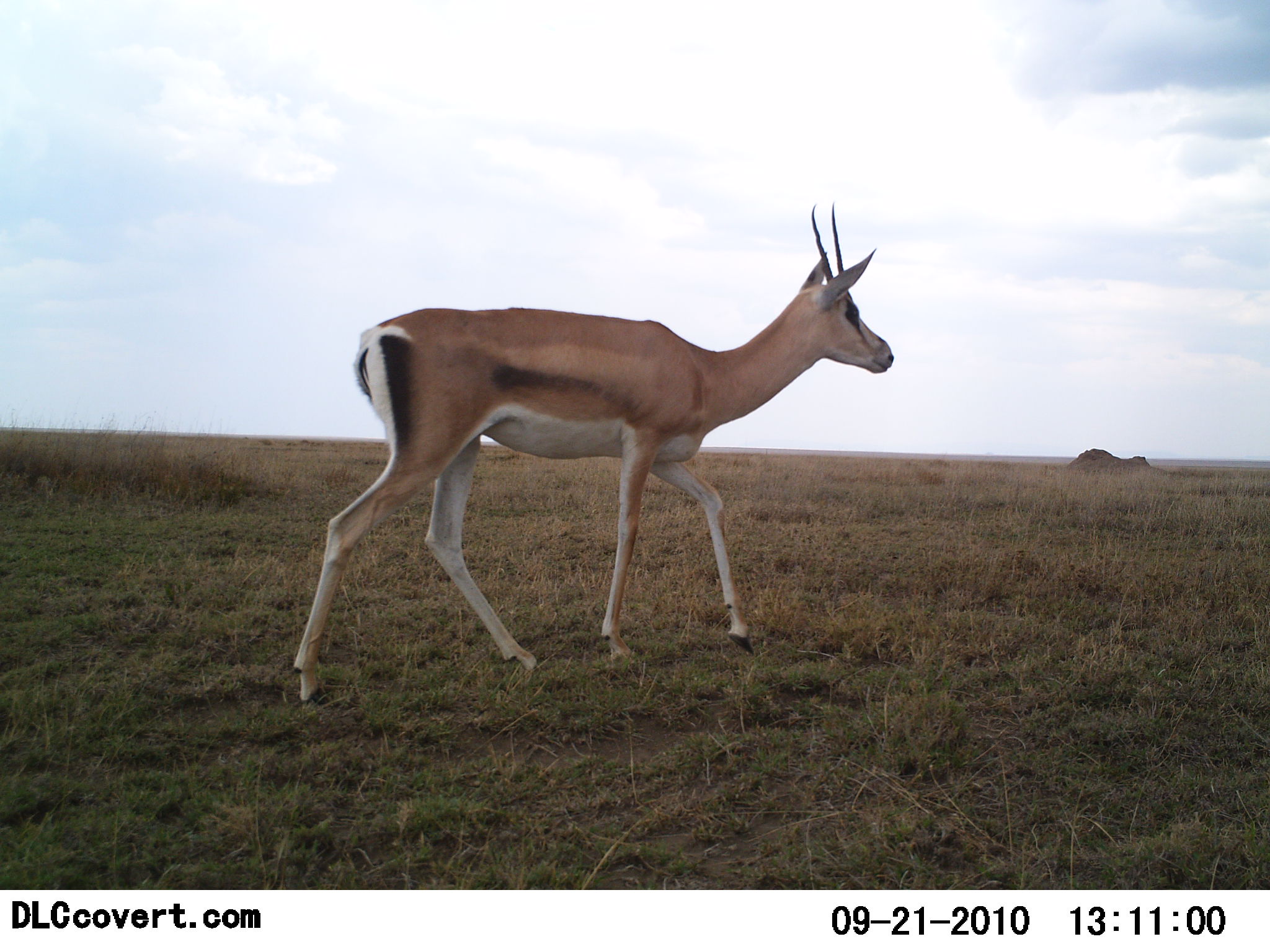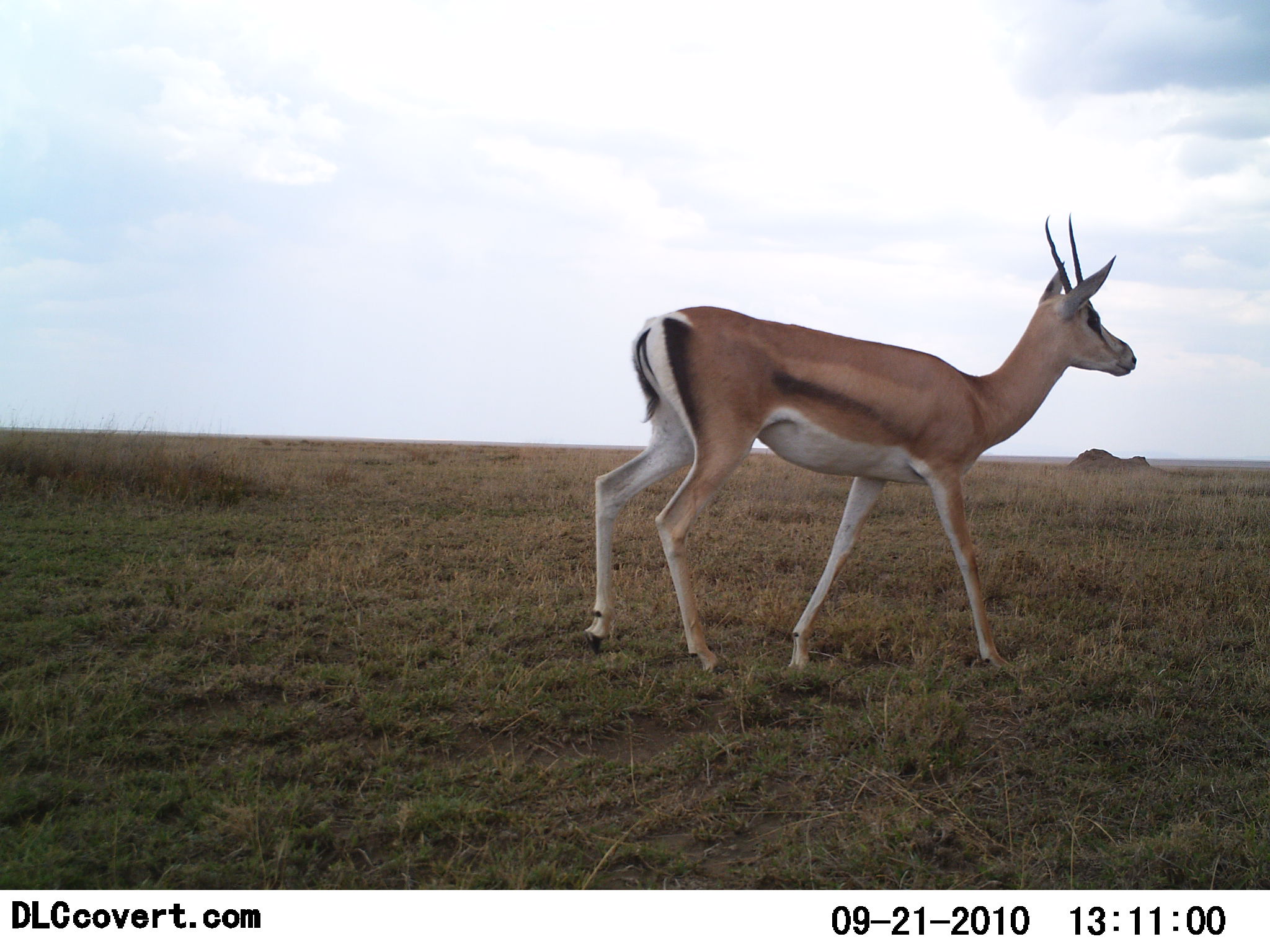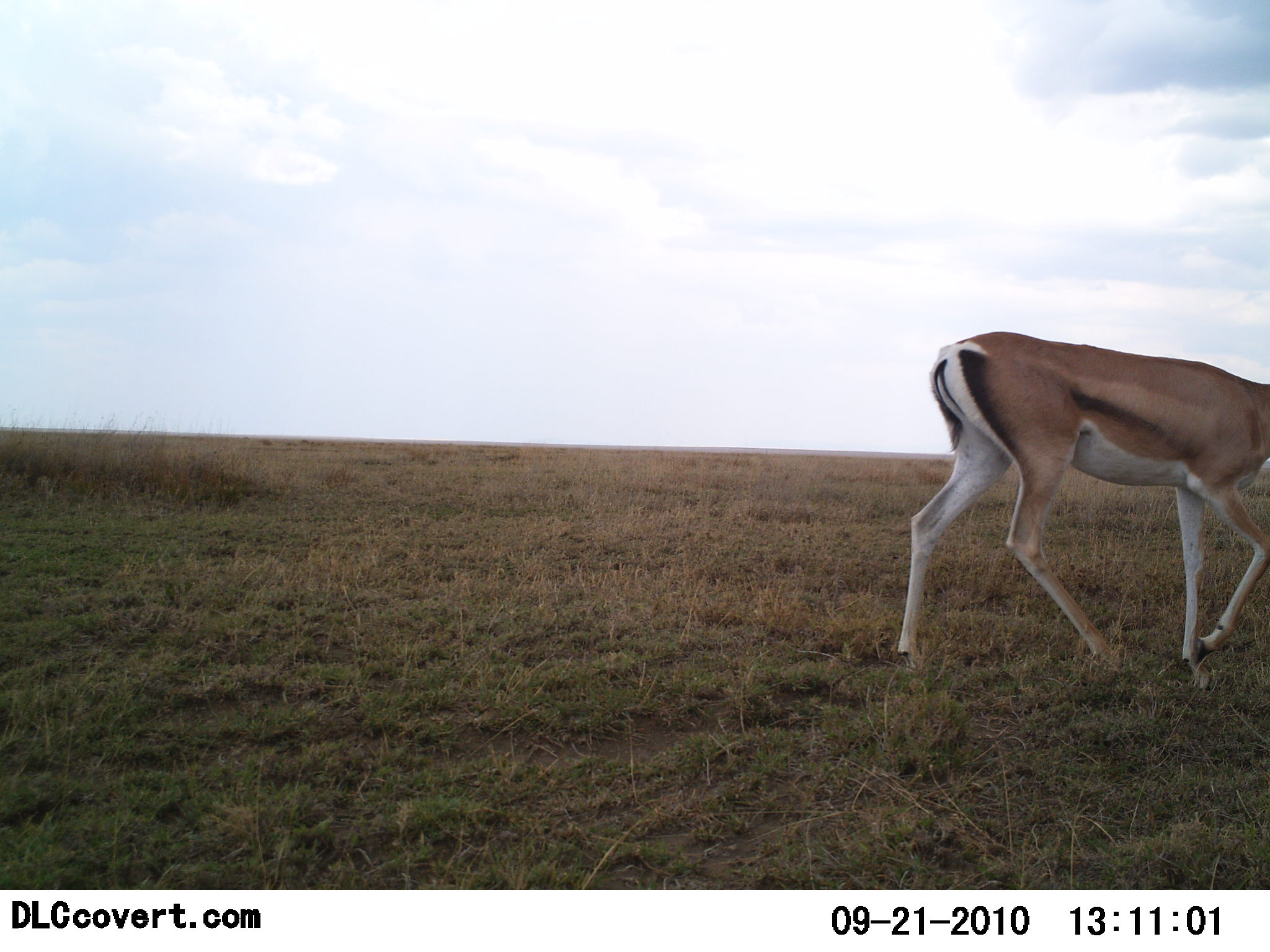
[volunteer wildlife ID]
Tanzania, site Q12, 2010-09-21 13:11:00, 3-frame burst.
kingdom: Animalia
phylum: Chordata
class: Mammalia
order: Artiodactyla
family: Bovidae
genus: Nanger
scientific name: Nanger granti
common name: grant's gazelle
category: gazellegrants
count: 1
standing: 0%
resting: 0%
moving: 100%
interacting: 0%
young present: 6%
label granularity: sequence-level